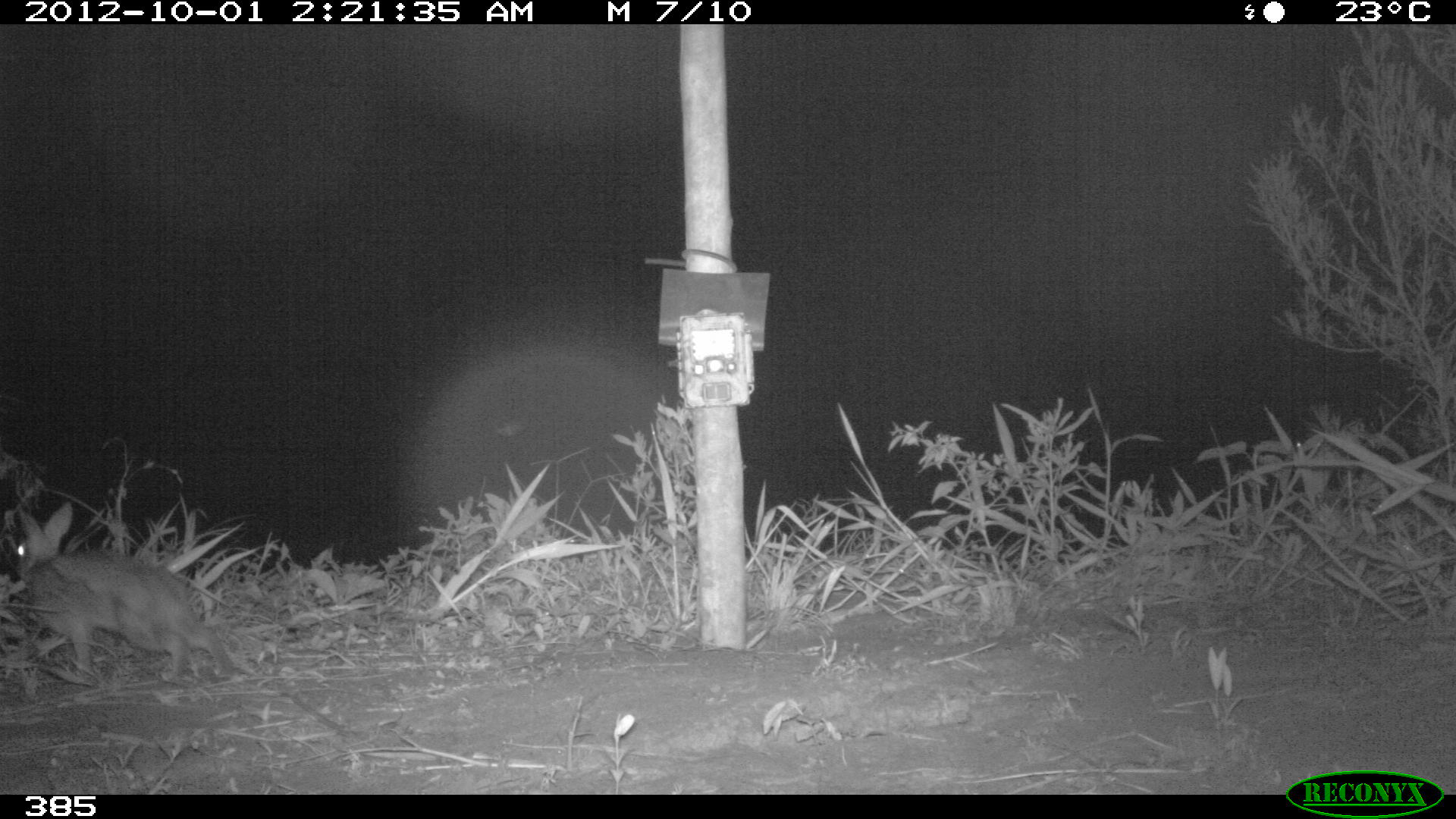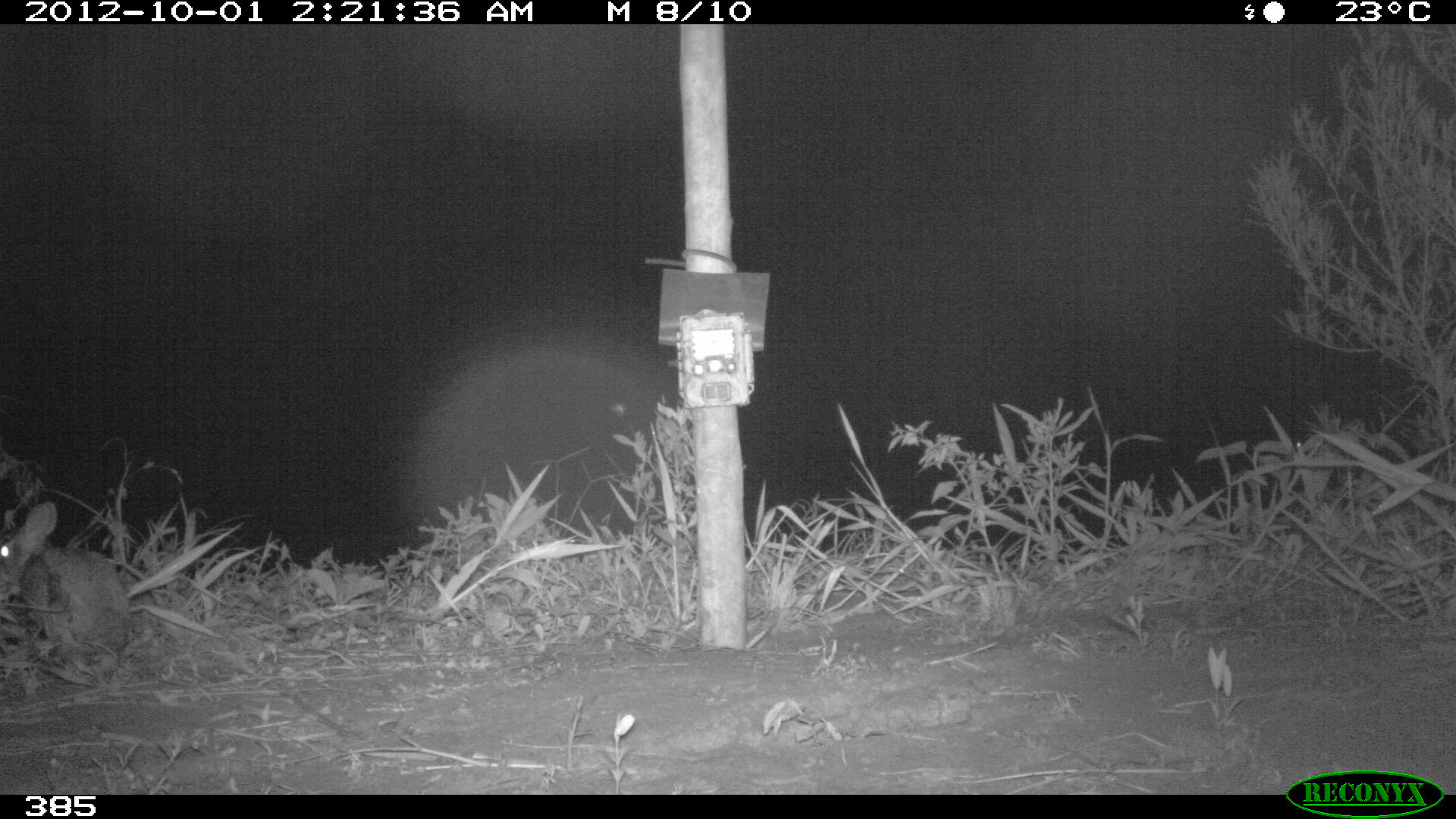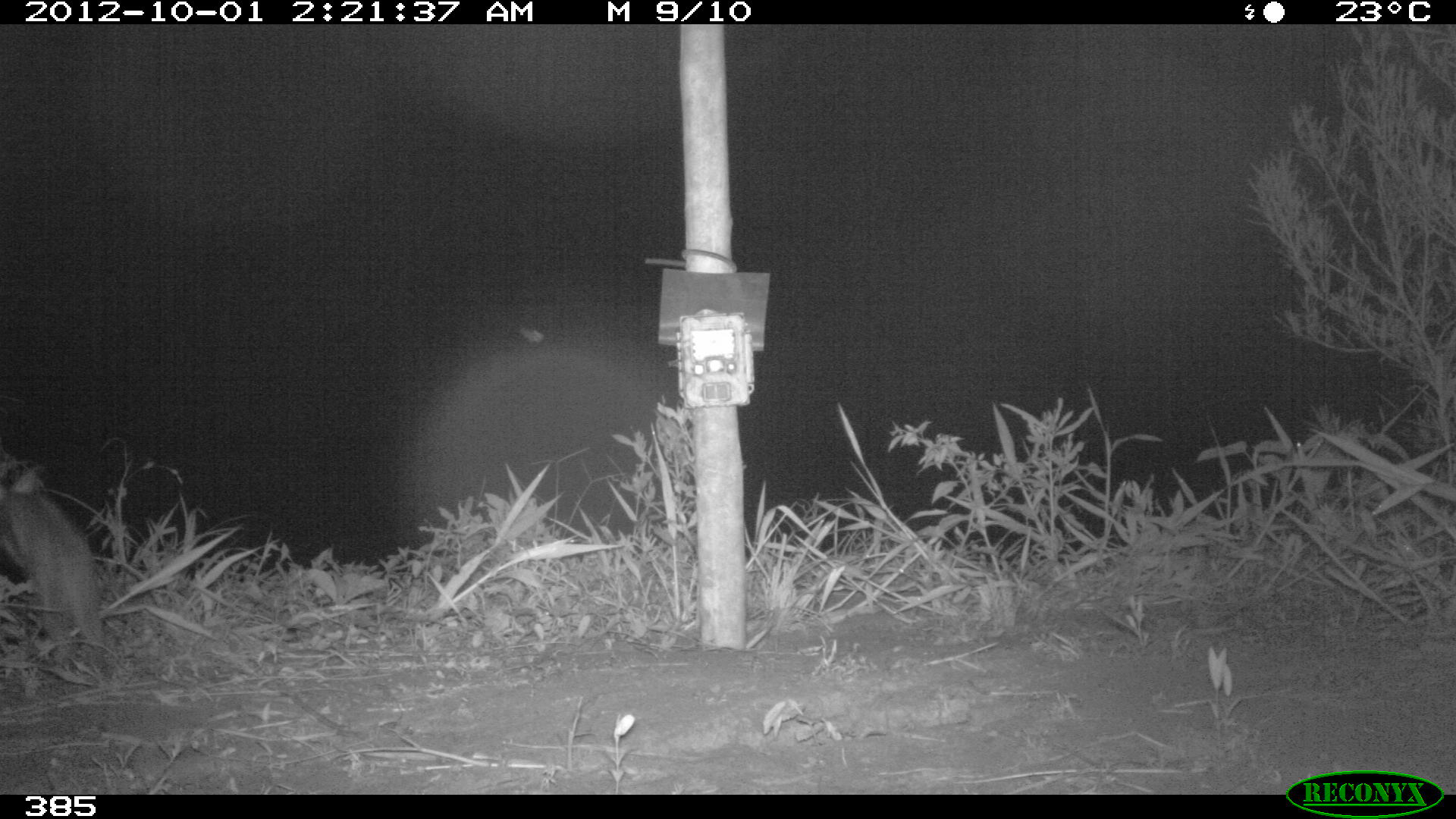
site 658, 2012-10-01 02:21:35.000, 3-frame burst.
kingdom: Animalia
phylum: Chordata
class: Mammalia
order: Lagomorpha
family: Leporidae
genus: Sylvilagus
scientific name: Sylvilagus brasiliensis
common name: tapeti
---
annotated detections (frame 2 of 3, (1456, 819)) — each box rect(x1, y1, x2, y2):
sylvilagus brasiliensis: rect(0, 502, 132, 655)